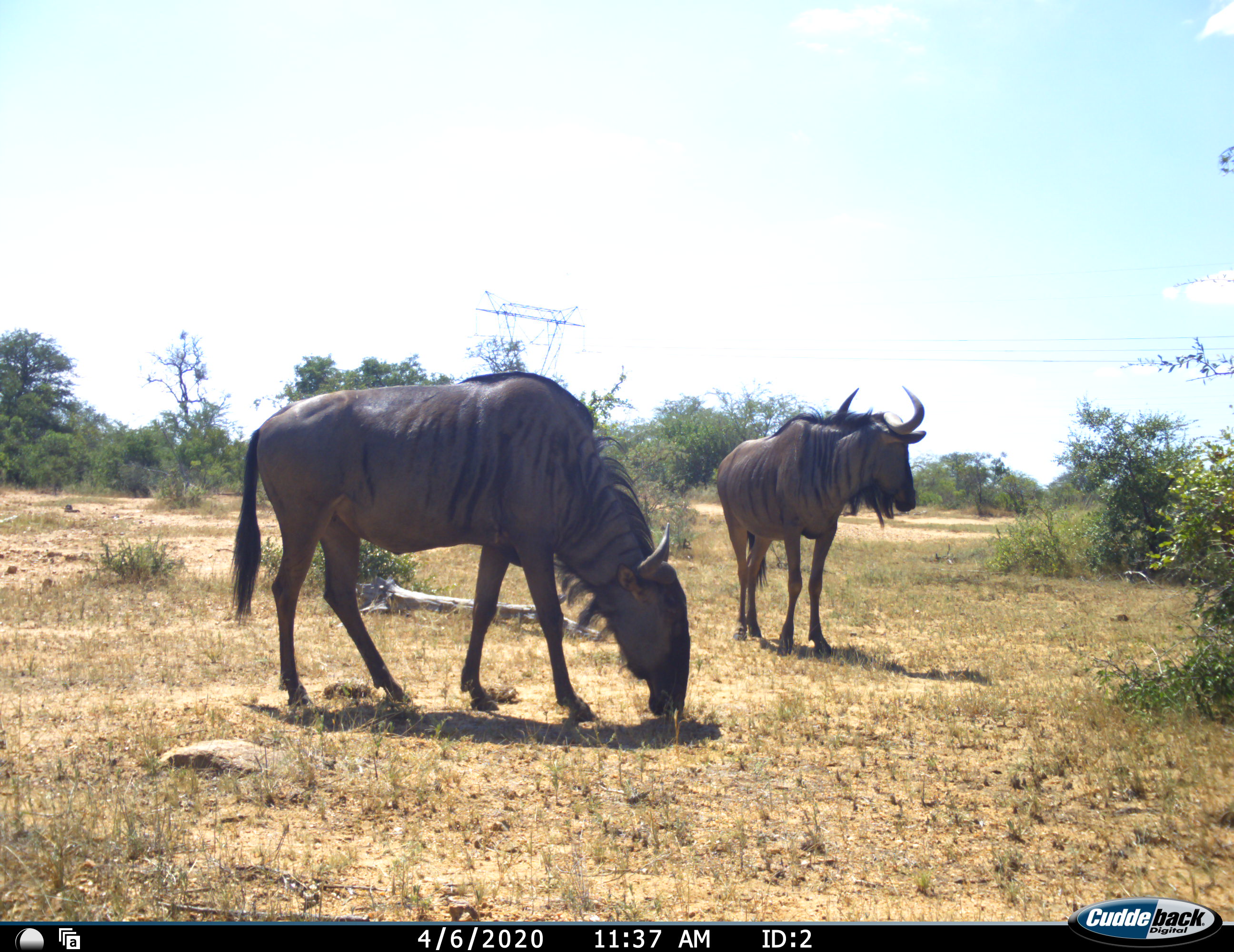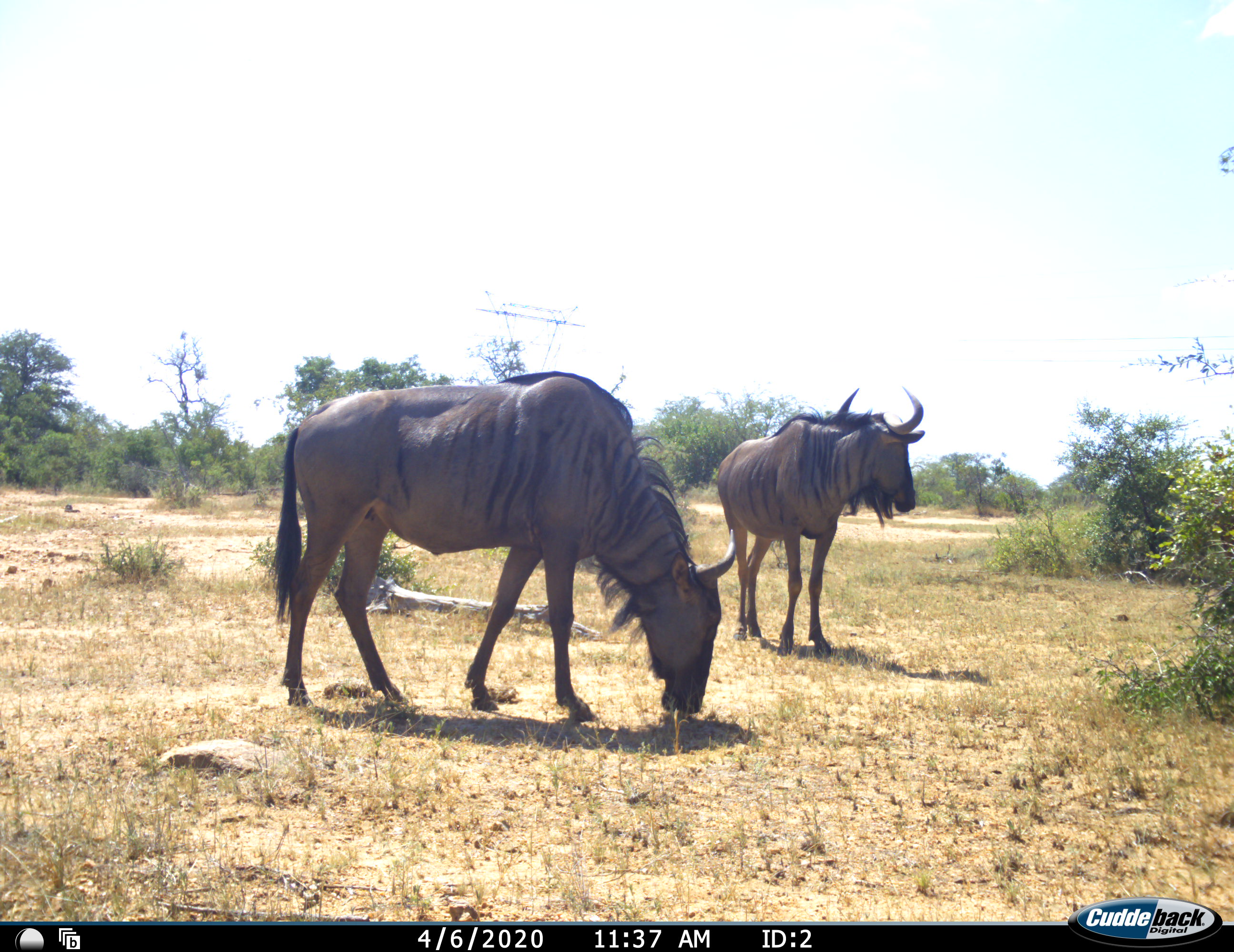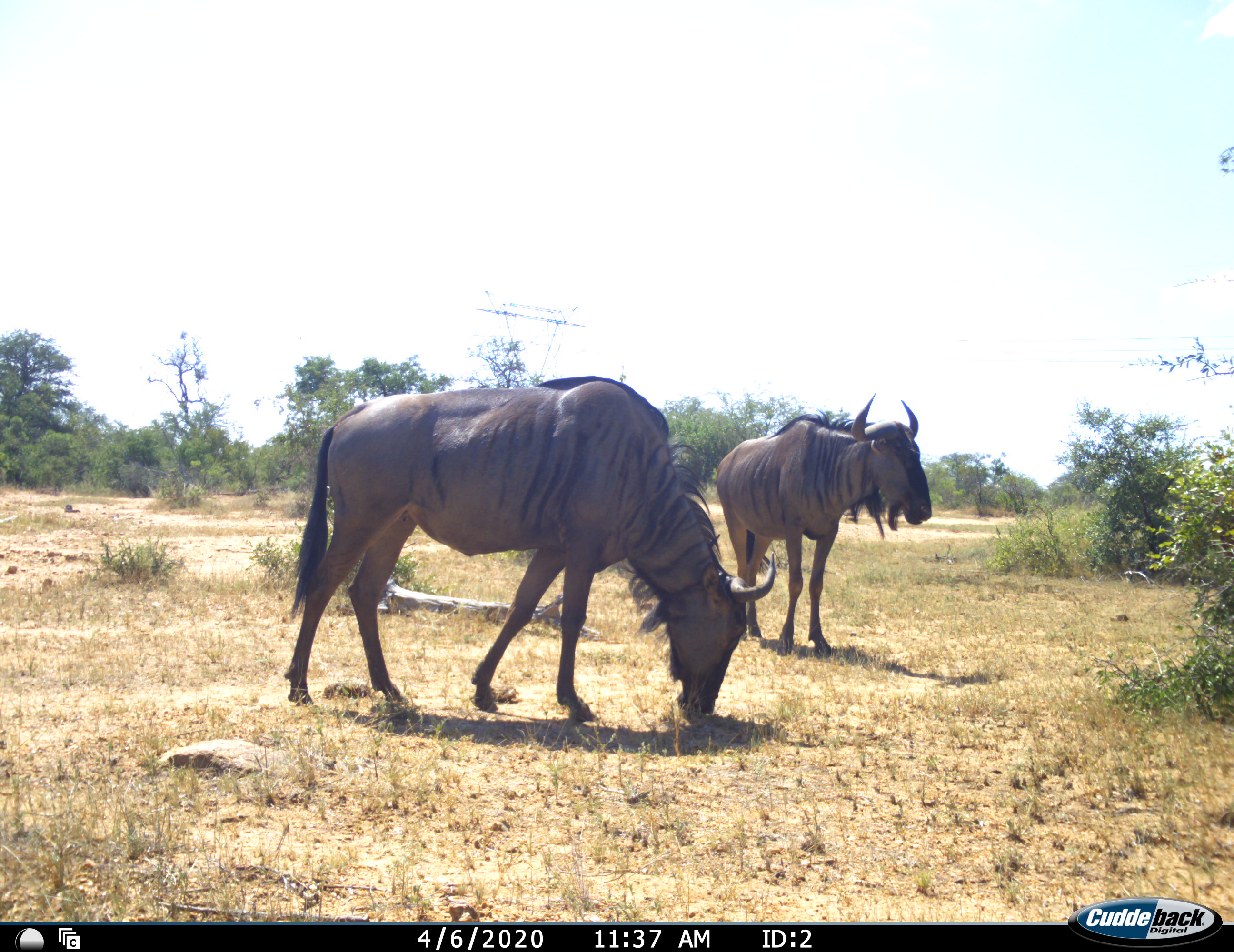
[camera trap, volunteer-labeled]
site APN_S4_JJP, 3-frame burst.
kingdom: Animalia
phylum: Chordata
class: Mammalia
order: Artiodactyla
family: Bovidae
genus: Connochaetes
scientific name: Connochaetes taurinus taurinus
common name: blue wildebeest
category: wildebeestblue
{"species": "wildebeestblue (blue wildebeest) (Connochaetes taurinus taurinus)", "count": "2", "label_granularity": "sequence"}